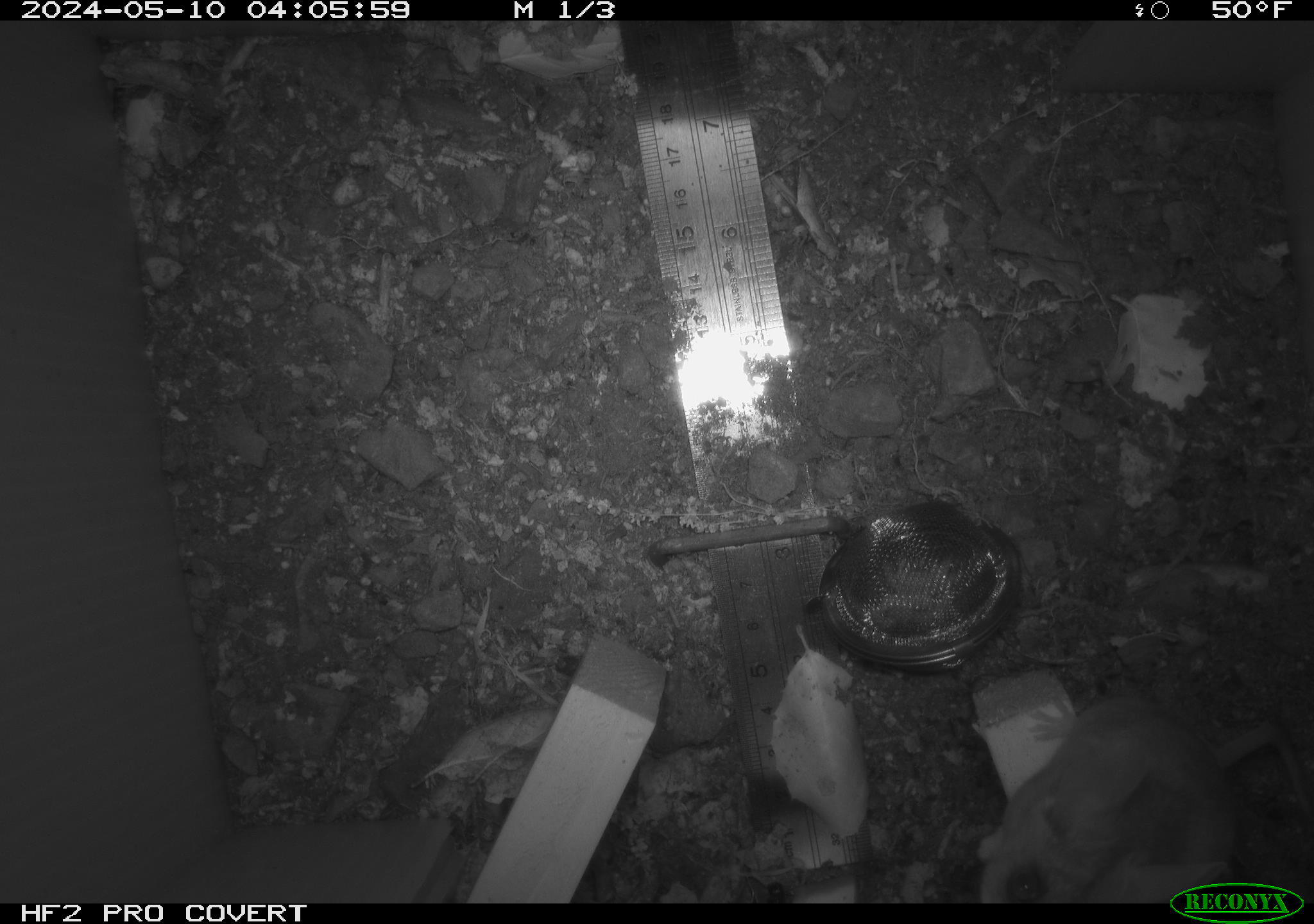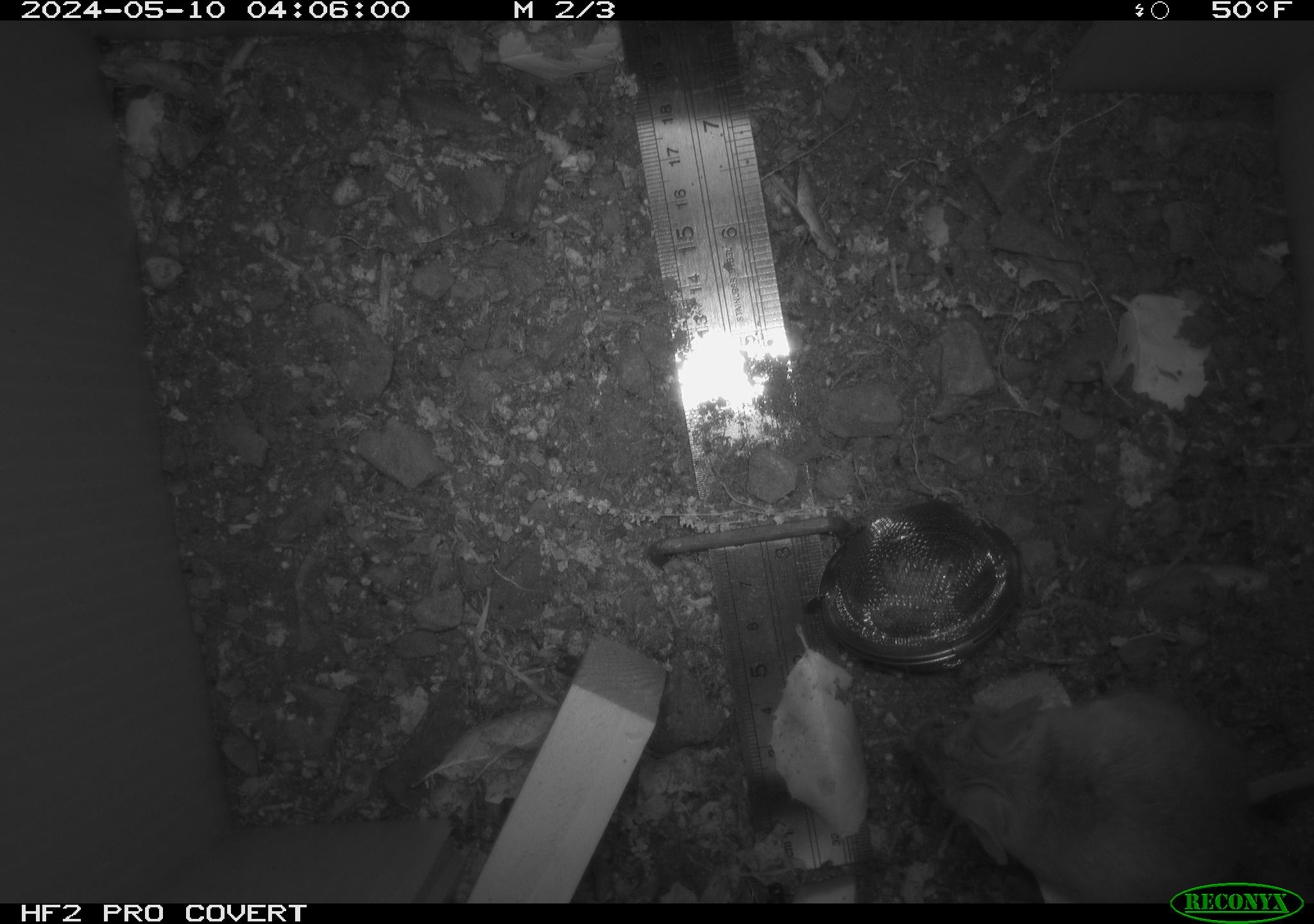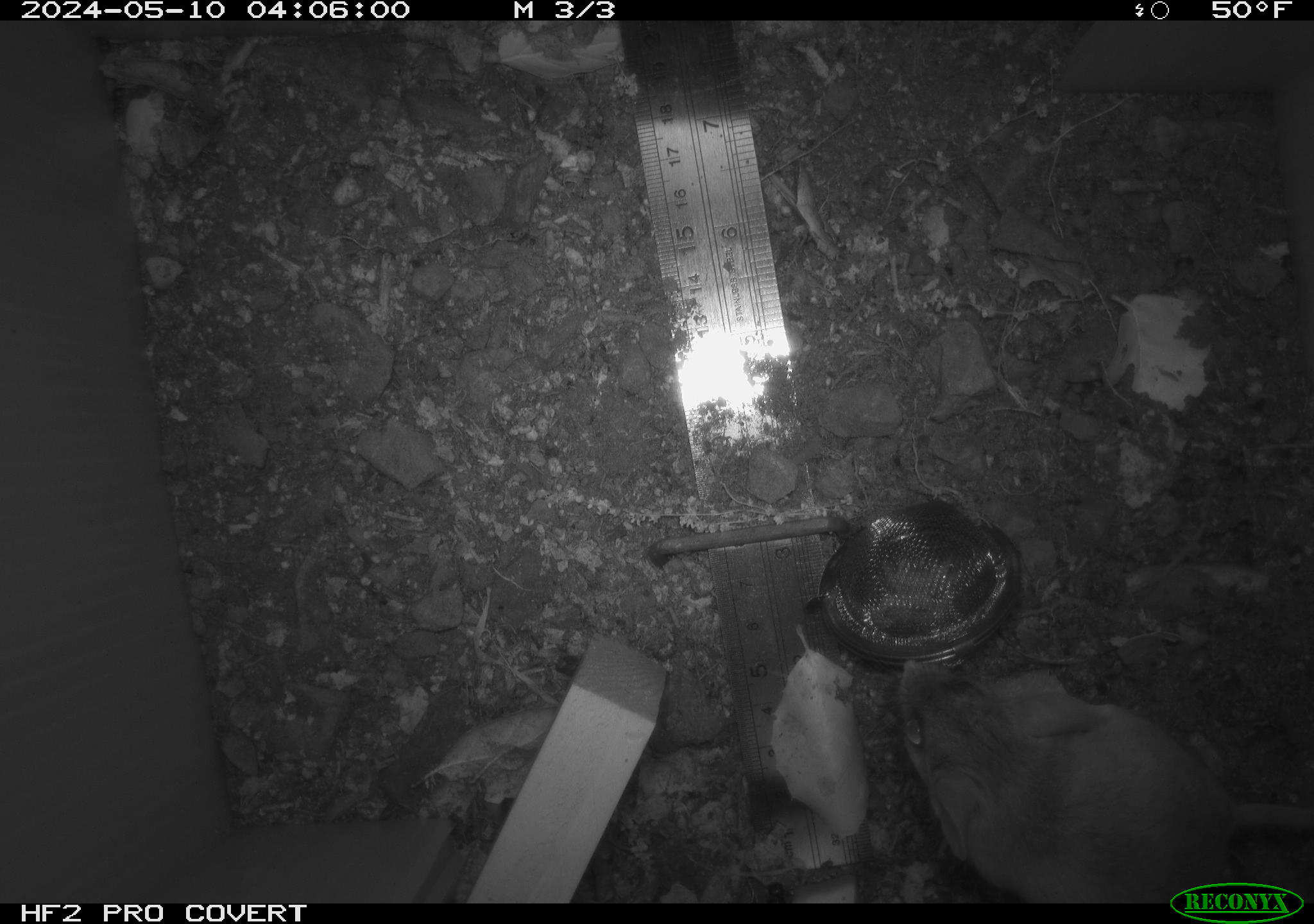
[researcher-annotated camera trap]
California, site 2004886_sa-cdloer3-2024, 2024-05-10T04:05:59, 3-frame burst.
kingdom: Animalia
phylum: Chordata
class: Mammalia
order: Rodentia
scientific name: Rodentia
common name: mouse species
Mouse species (Rodentia).